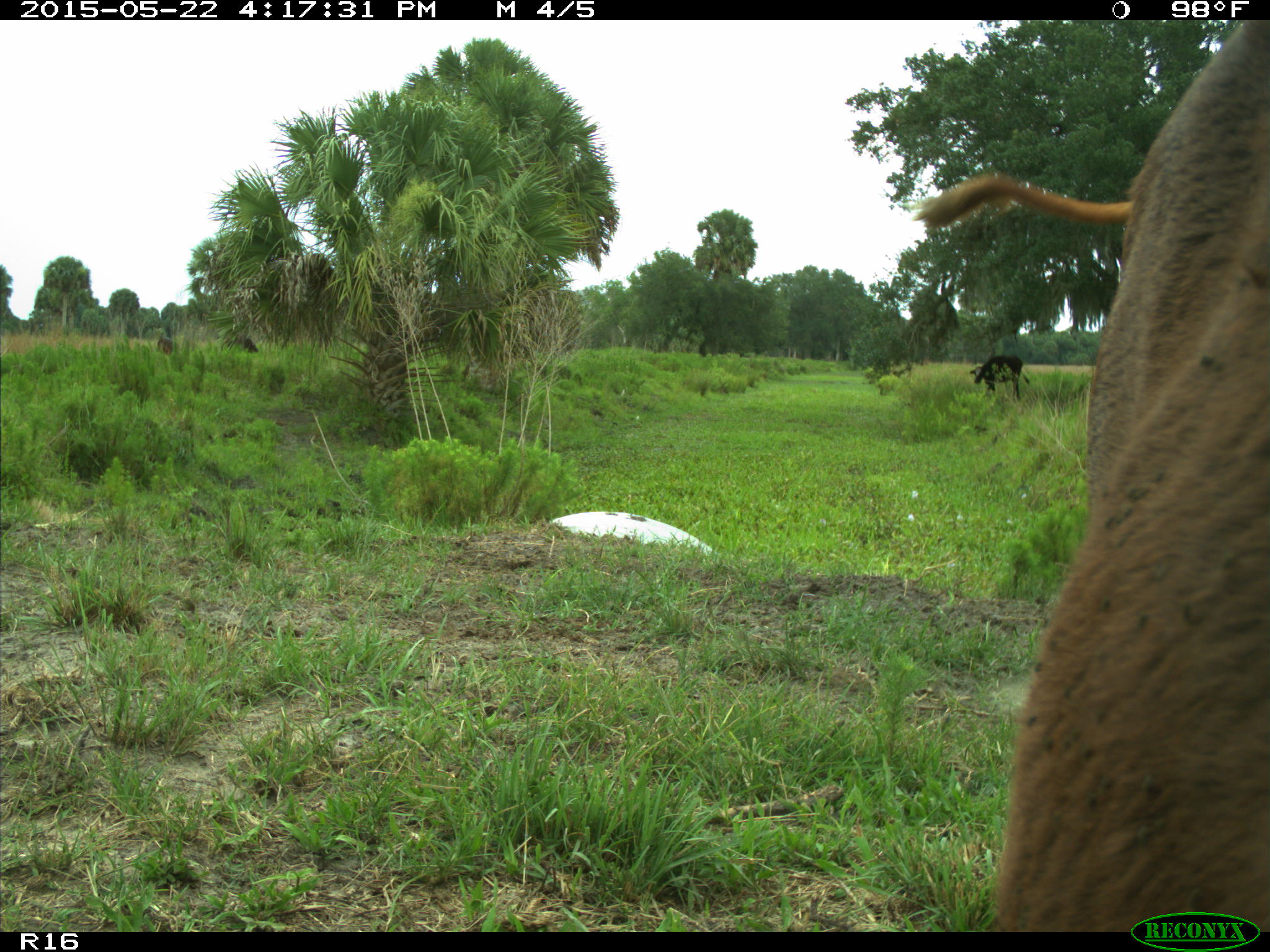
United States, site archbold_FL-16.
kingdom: Animalia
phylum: Chordata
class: Mammalia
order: Artiodactyla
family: Bovidae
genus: Bos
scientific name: Bos taurus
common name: domestic cow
Bos taurus (domestic cow).